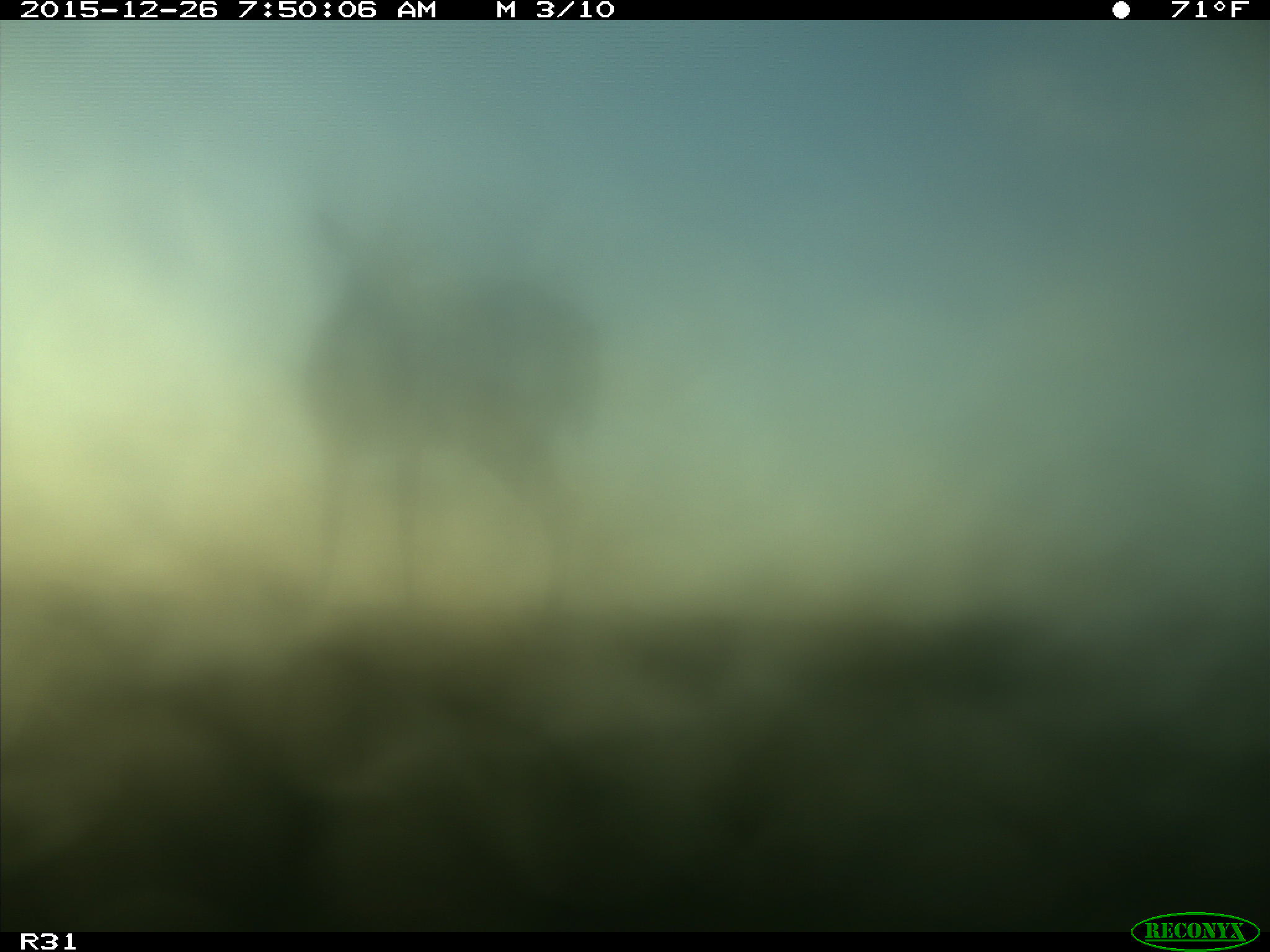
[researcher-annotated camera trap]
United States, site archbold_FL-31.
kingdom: Animalia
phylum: Chordata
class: Mammalia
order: Artiodactyla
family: Cervidae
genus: Odocoileus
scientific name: Odocoileus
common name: deer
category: unidentified deer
Unidentified deer (deer) (Odocoileus).